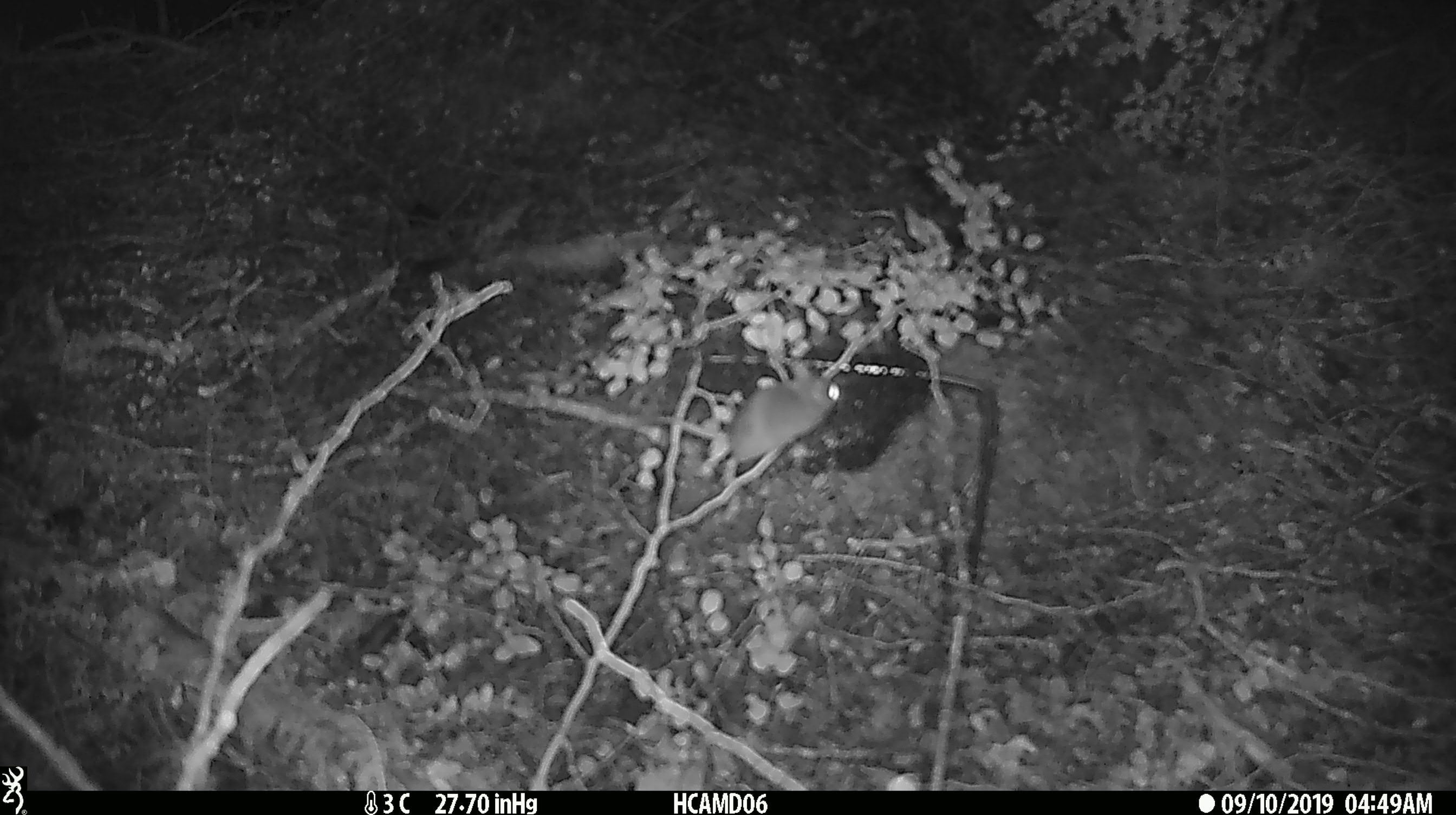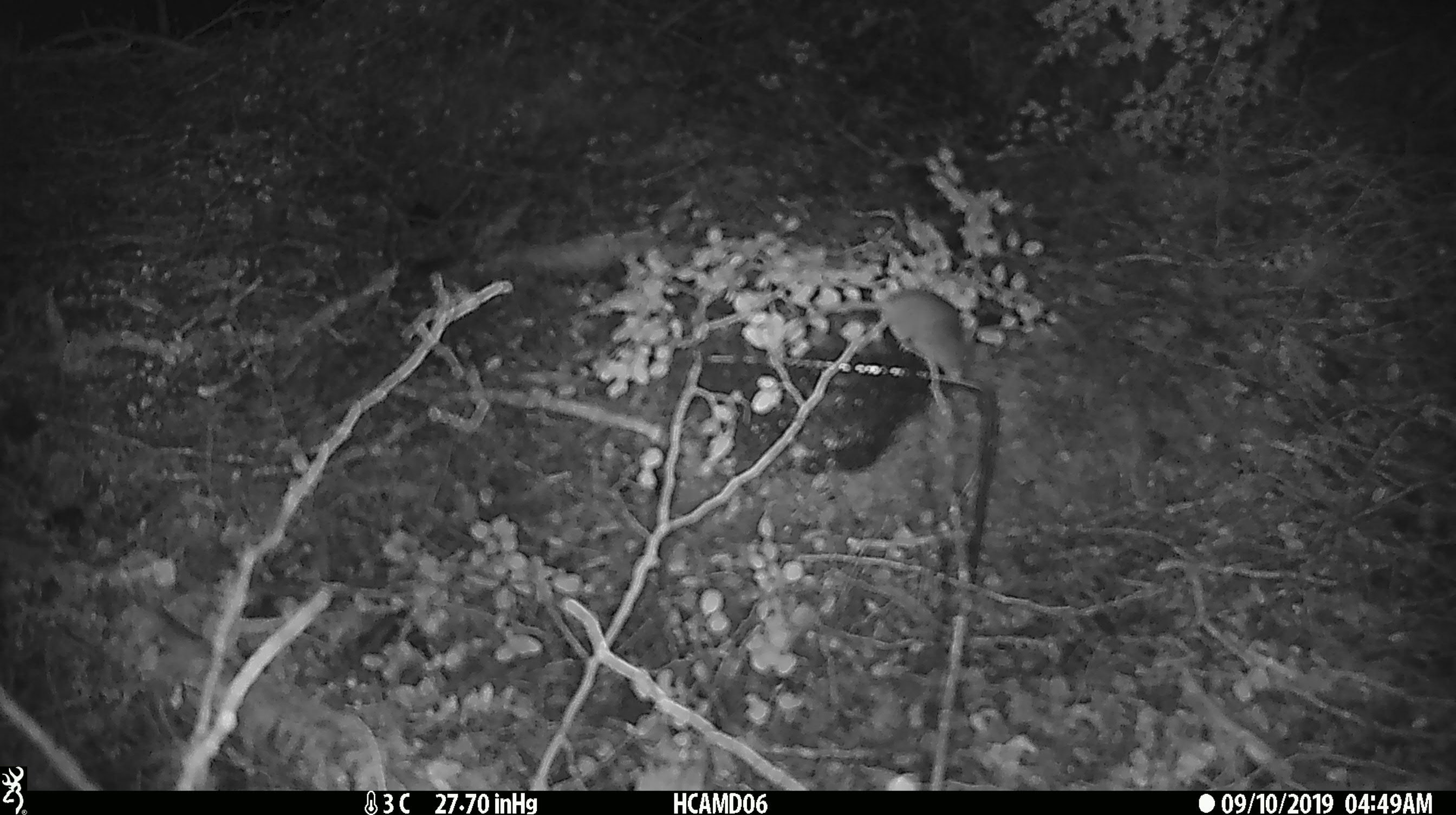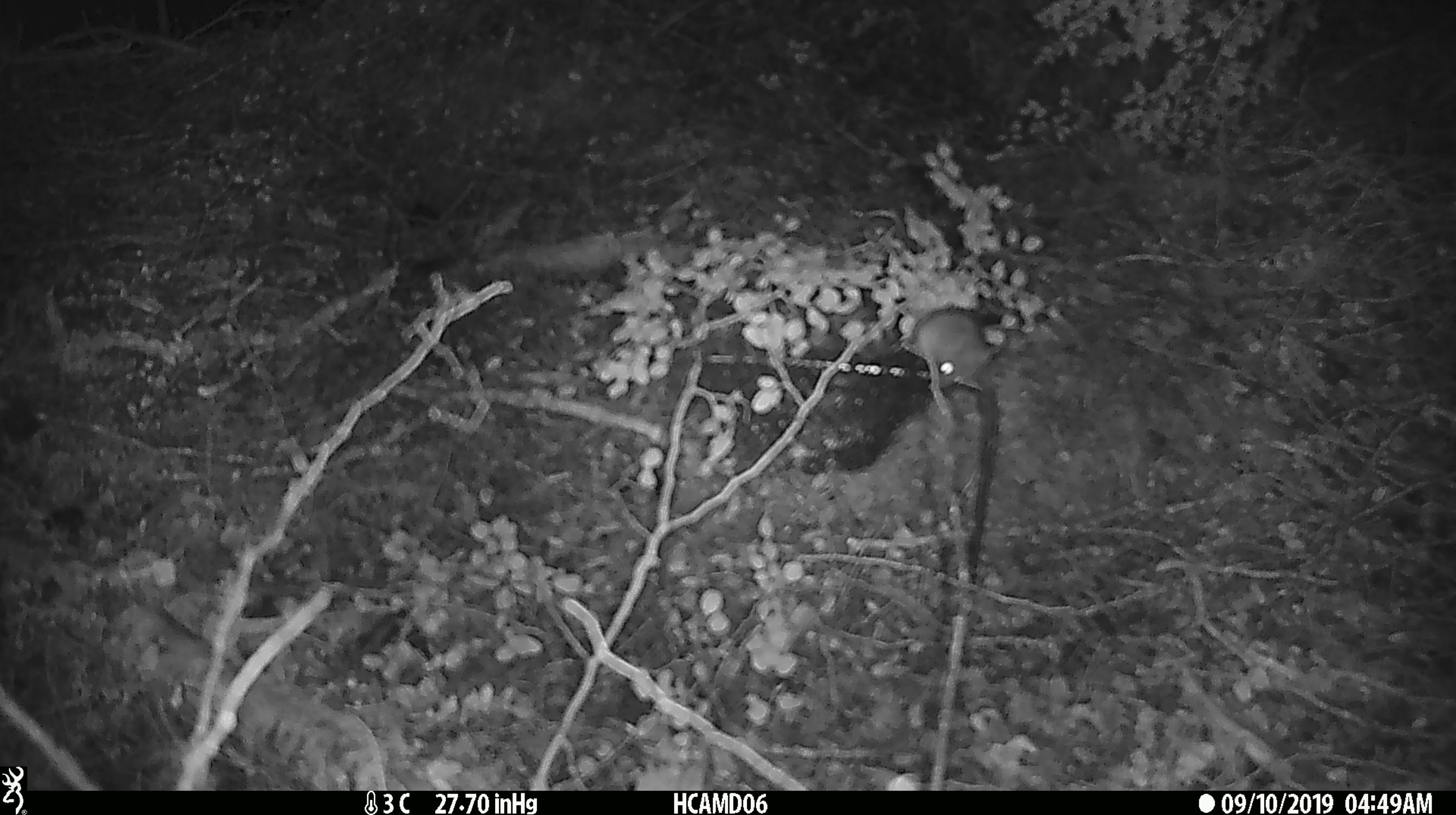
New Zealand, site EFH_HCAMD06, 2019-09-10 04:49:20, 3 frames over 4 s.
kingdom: Animalia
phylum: Chordata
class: Mammalia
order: Rodentia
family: Muridae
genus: Mus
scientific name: Mus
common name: mouse